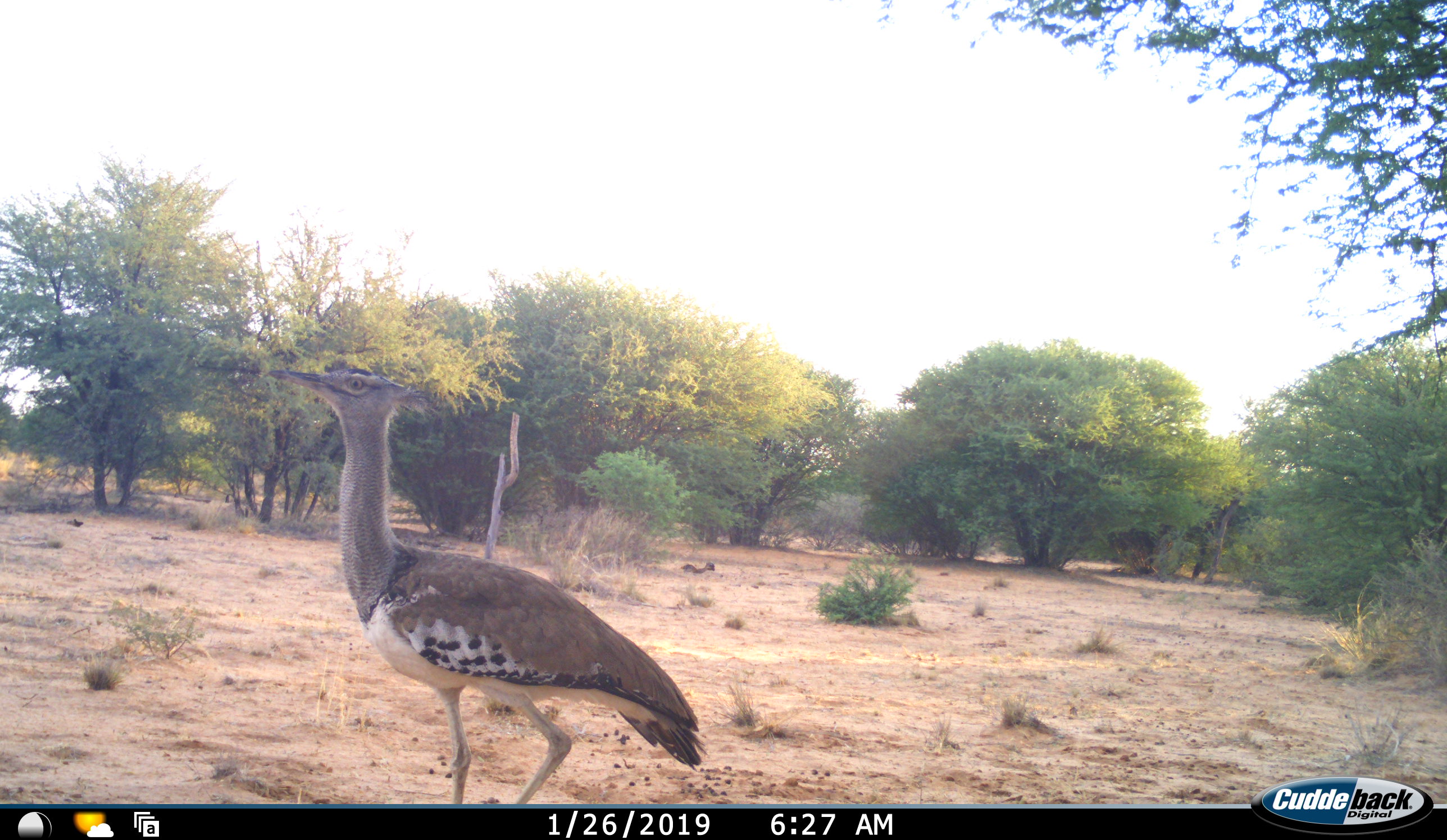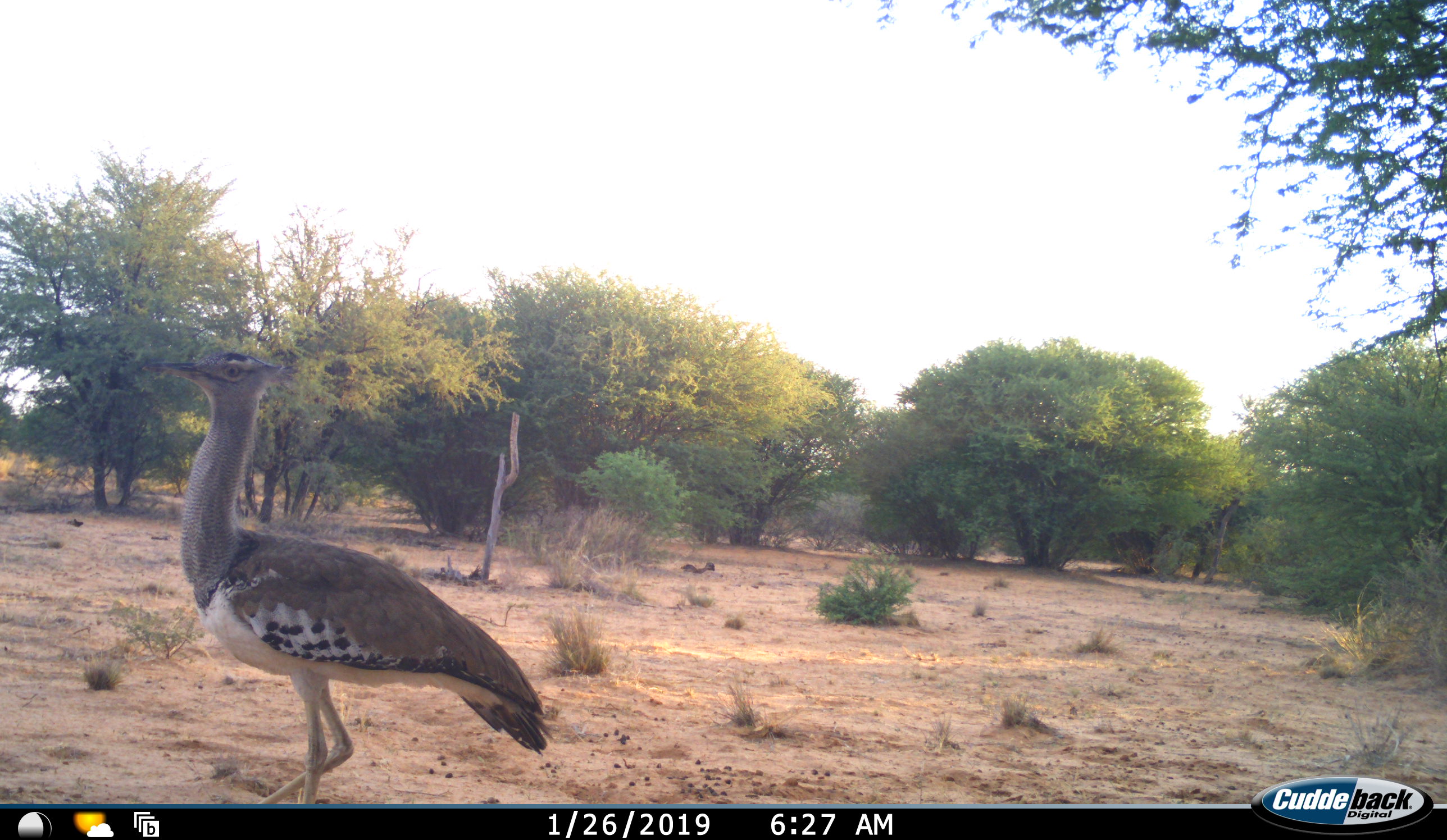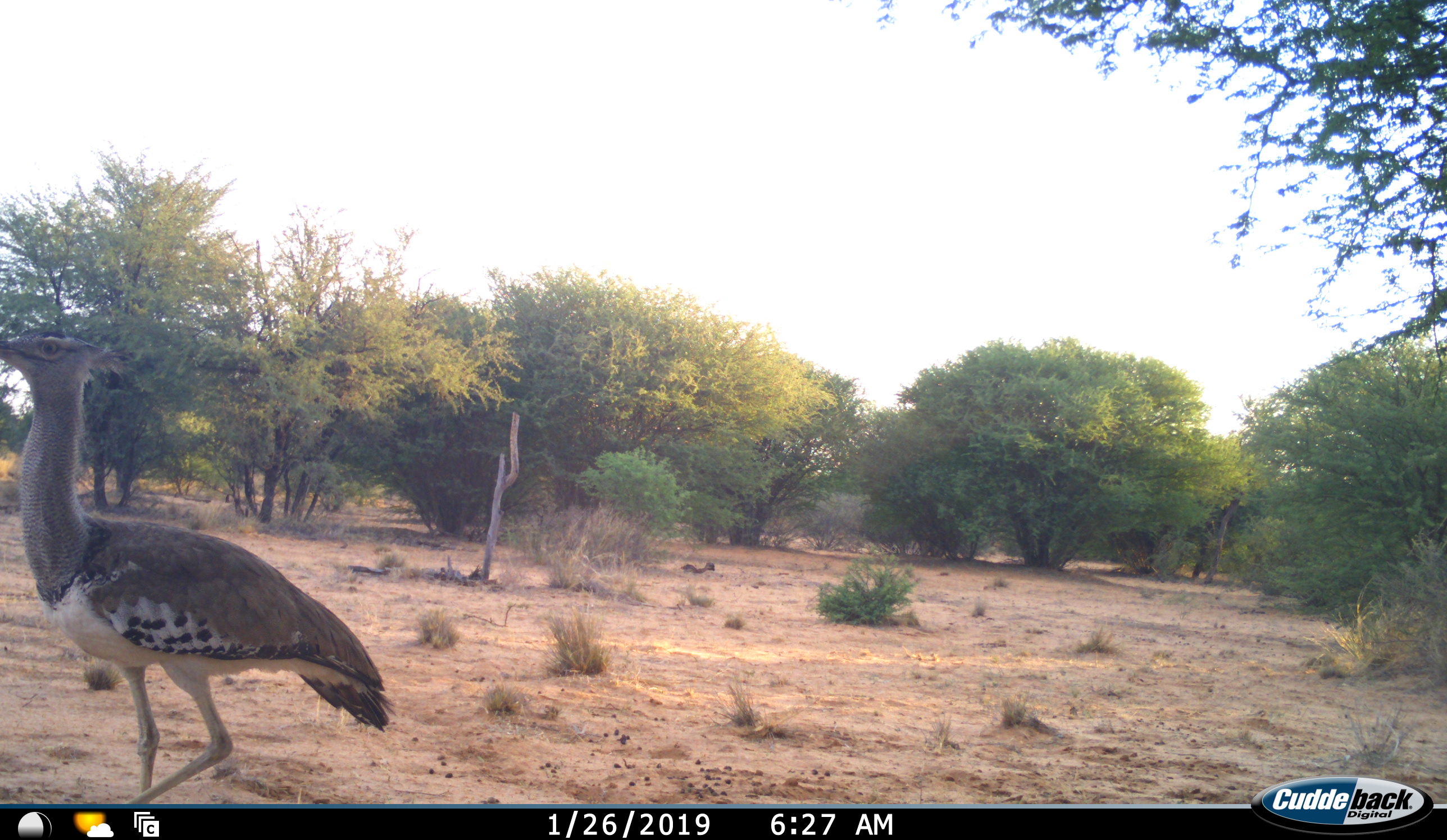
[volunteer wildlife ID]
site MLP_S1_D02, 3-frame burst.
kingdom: Animalia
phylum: Chordata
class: Aves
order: Otidiformes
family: Otididae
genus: Ardeotis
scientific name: Ardeotis kori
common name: kori bustard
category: bustardkori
Bustardkori (kori bustard) (Ardeotis kori), count 1. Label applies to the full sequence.